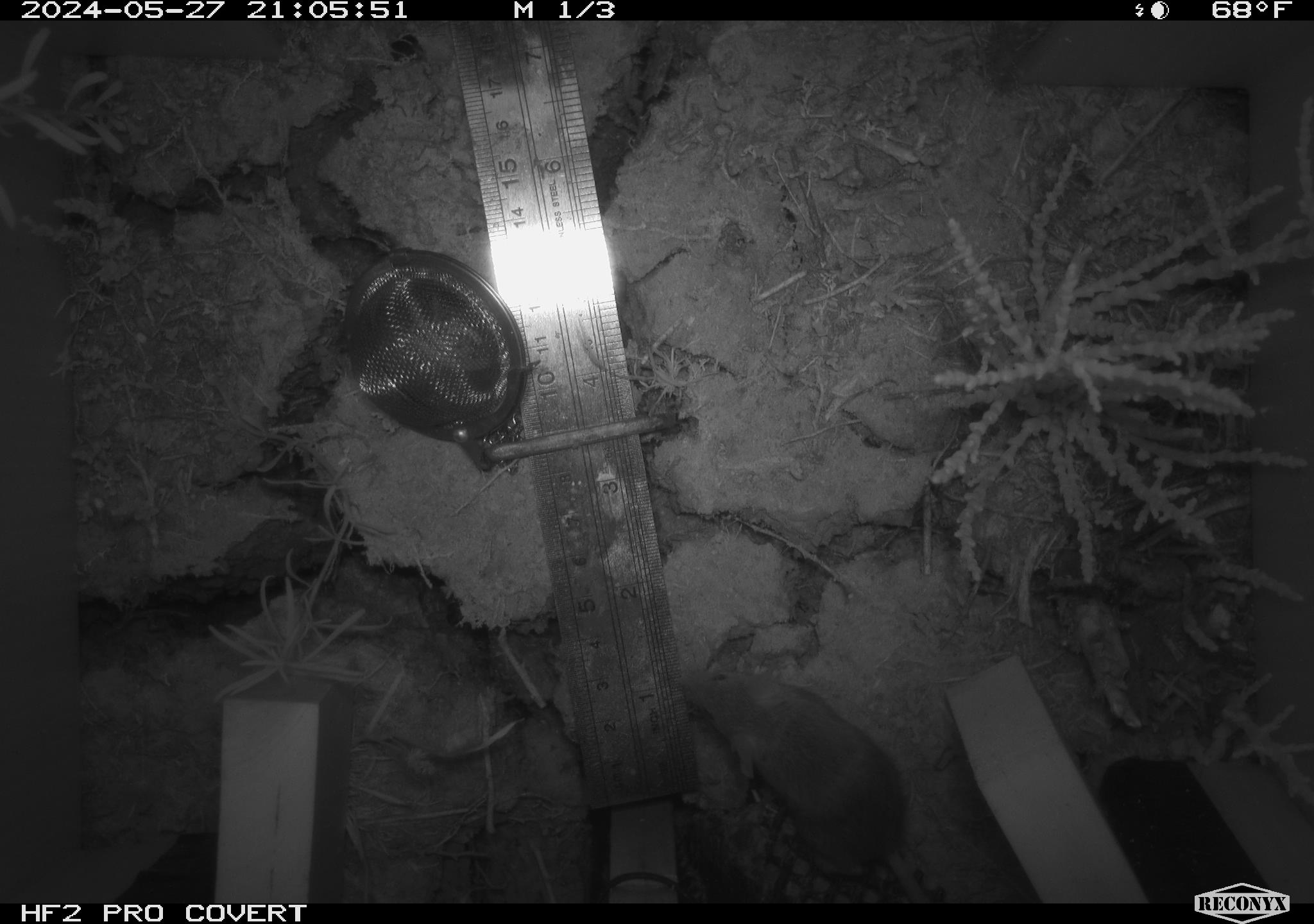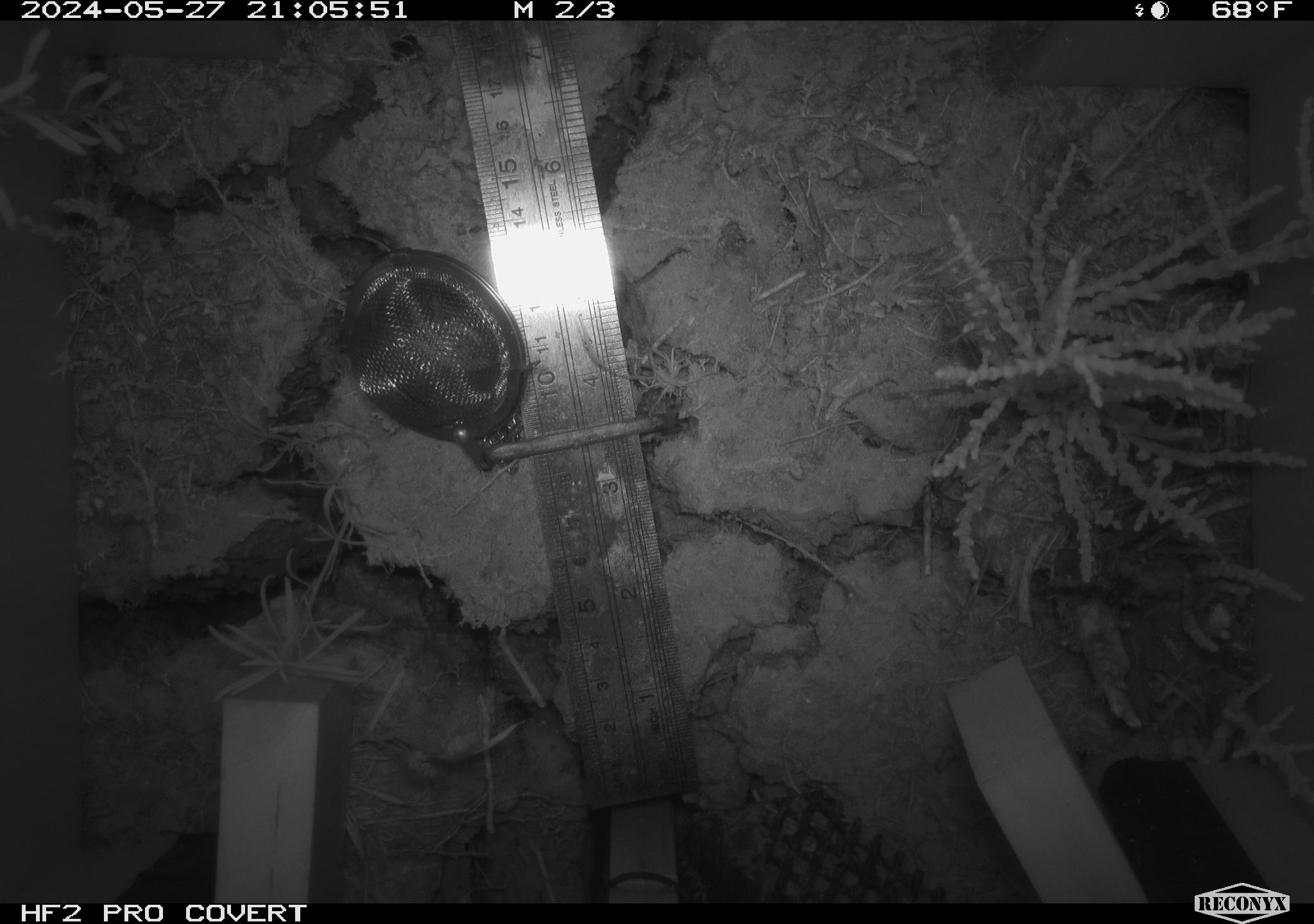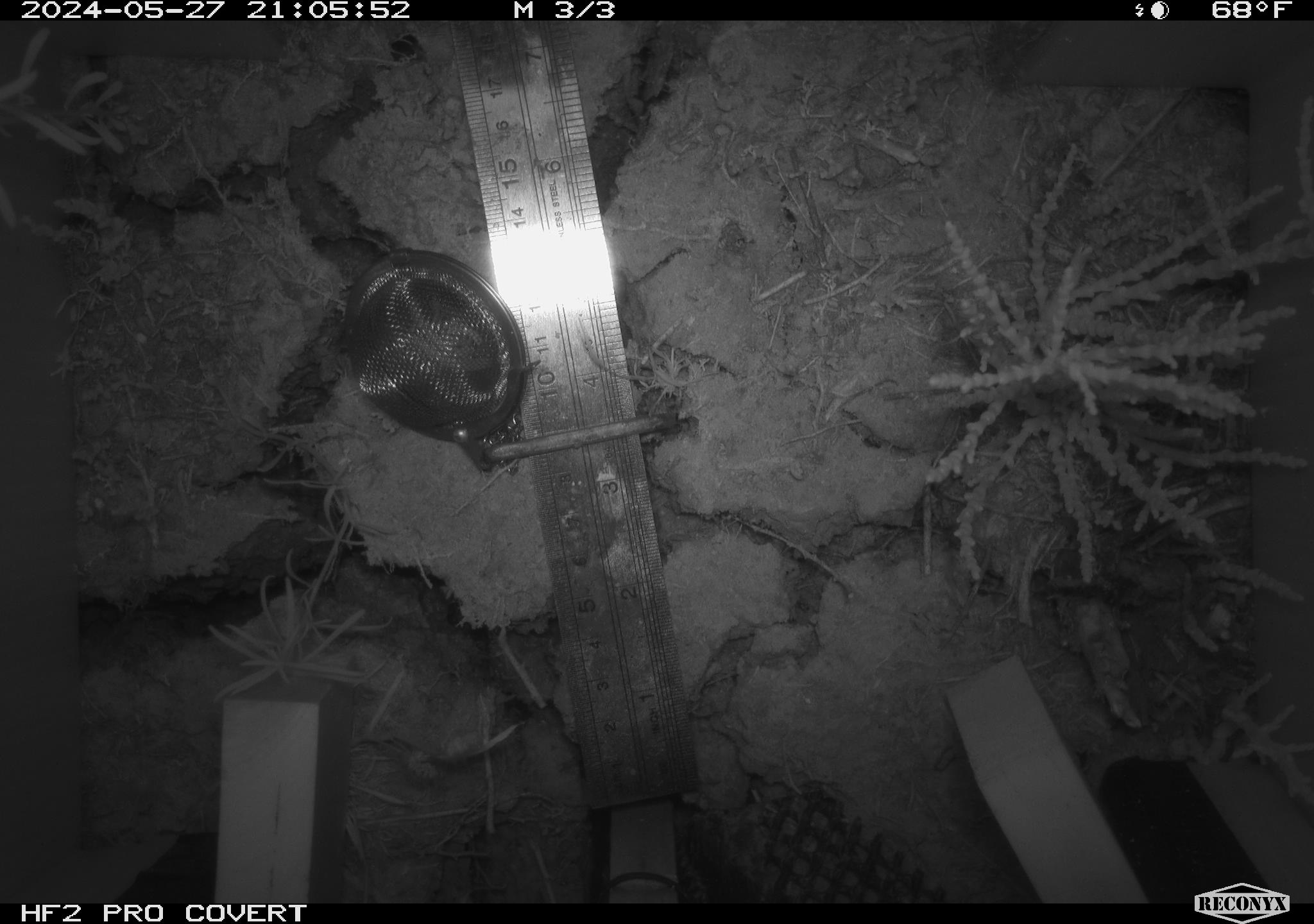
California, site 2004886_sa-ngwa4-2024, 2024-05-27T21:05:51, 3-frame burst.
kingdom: Animalia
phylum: Chordata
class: Mammalia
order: Rodentia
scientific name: Rodentia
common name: mouse species